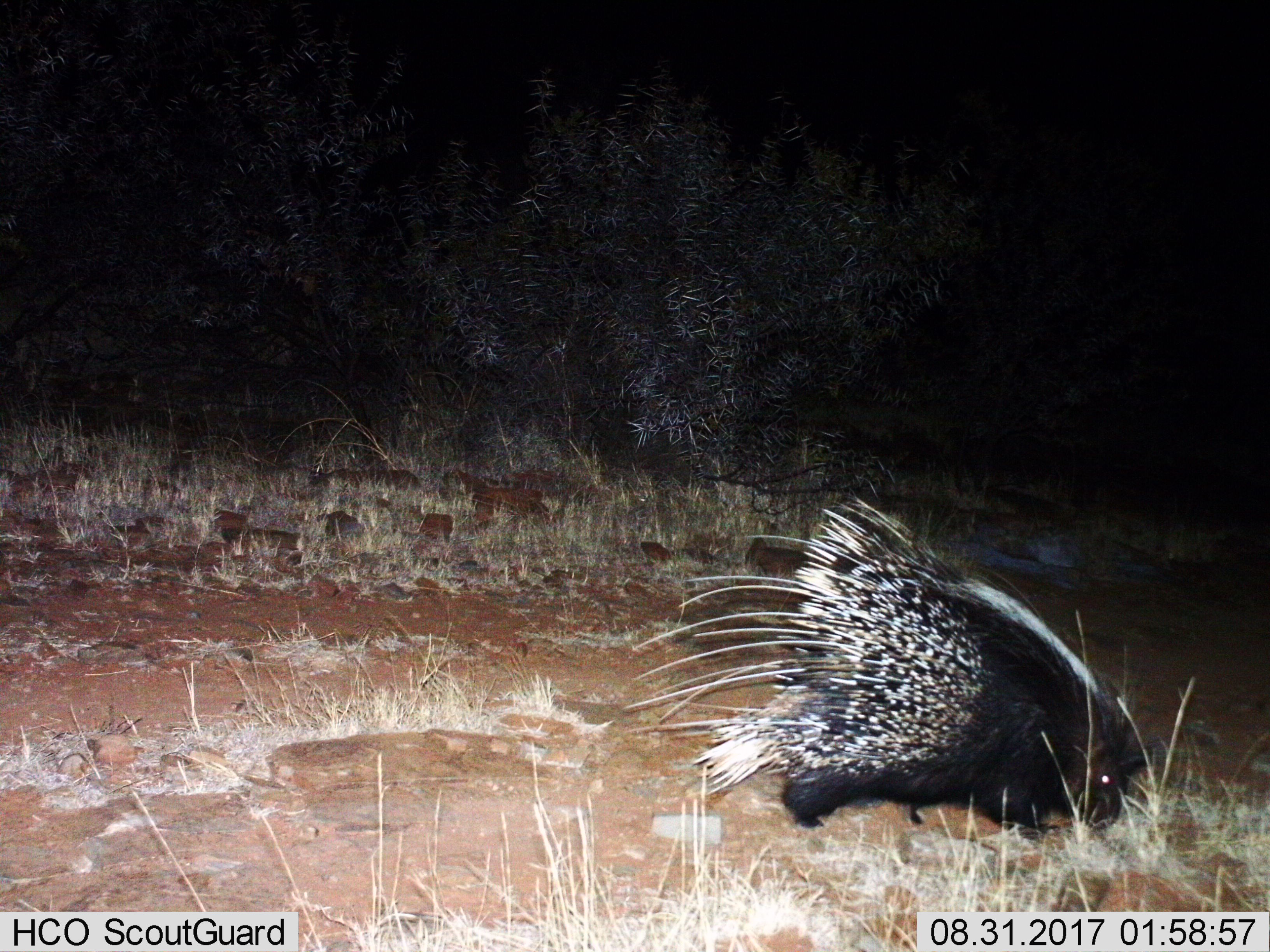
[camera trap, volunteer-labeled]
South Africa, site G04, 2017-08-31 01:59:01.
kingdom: Animalia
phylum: Chordata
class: Mammalia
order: Rodentia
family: Hystricidae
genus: Hystrix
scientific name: Hystrix africaeaustralis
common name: cape porcupine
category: porcupine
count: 1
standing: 30%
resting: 0%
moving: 40%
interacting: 0%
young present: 0%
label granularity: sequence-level